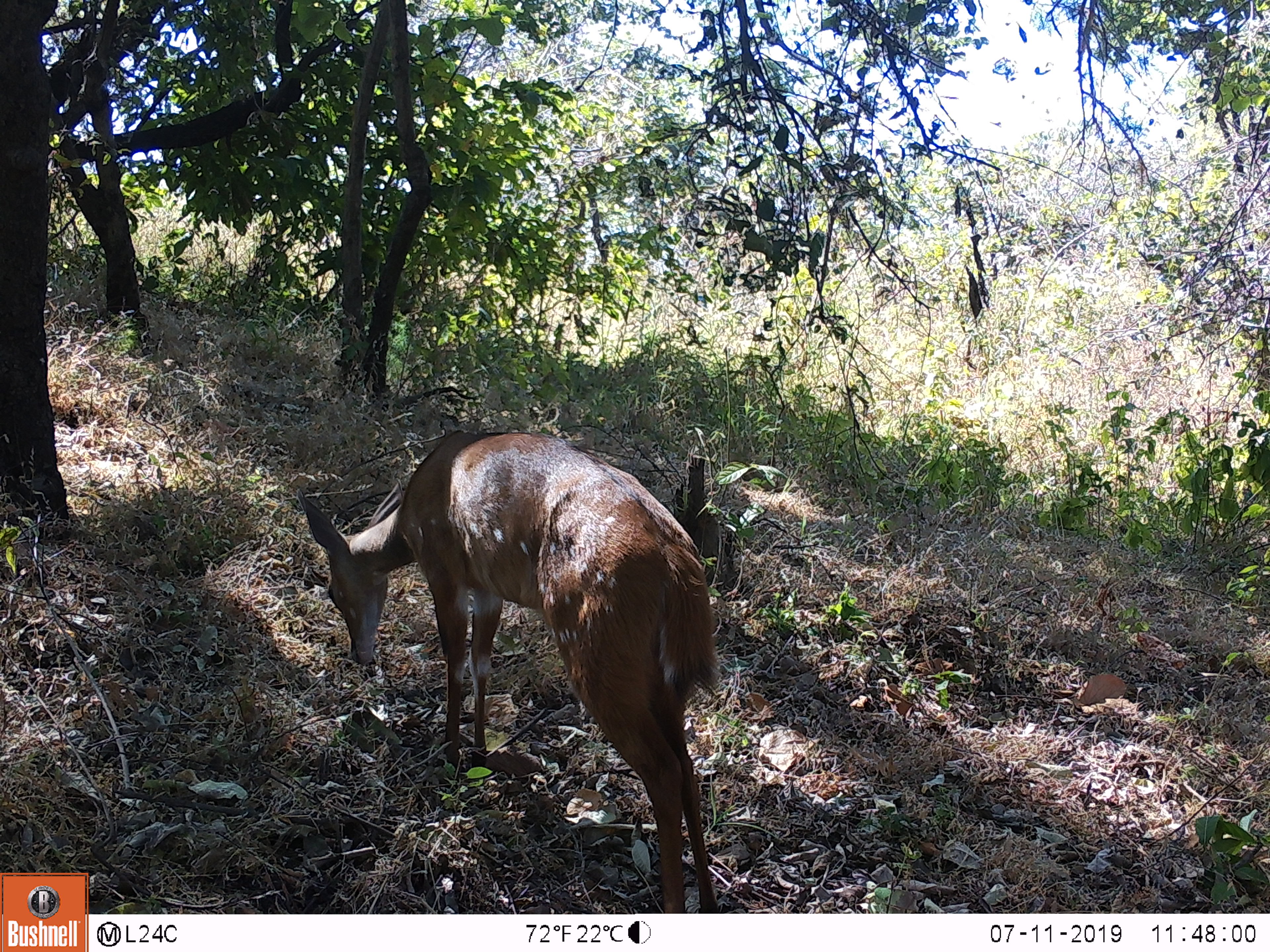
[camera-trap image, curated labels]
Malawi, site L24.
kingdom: Animalia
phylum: Chordata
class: Mammalia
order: Artiodactyla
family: Bovidae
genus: Tragelaphus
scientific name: Tragelaphus sylvaticus sylvaticus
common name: cape bushbuck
Cape bushbuck (Tragelaphus sylvaticus sylvaticus), count 1.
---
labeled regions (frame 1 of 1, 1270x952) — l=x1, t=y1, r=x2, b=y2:
cape bushbuck: l=296, t=417, r=755, b=907